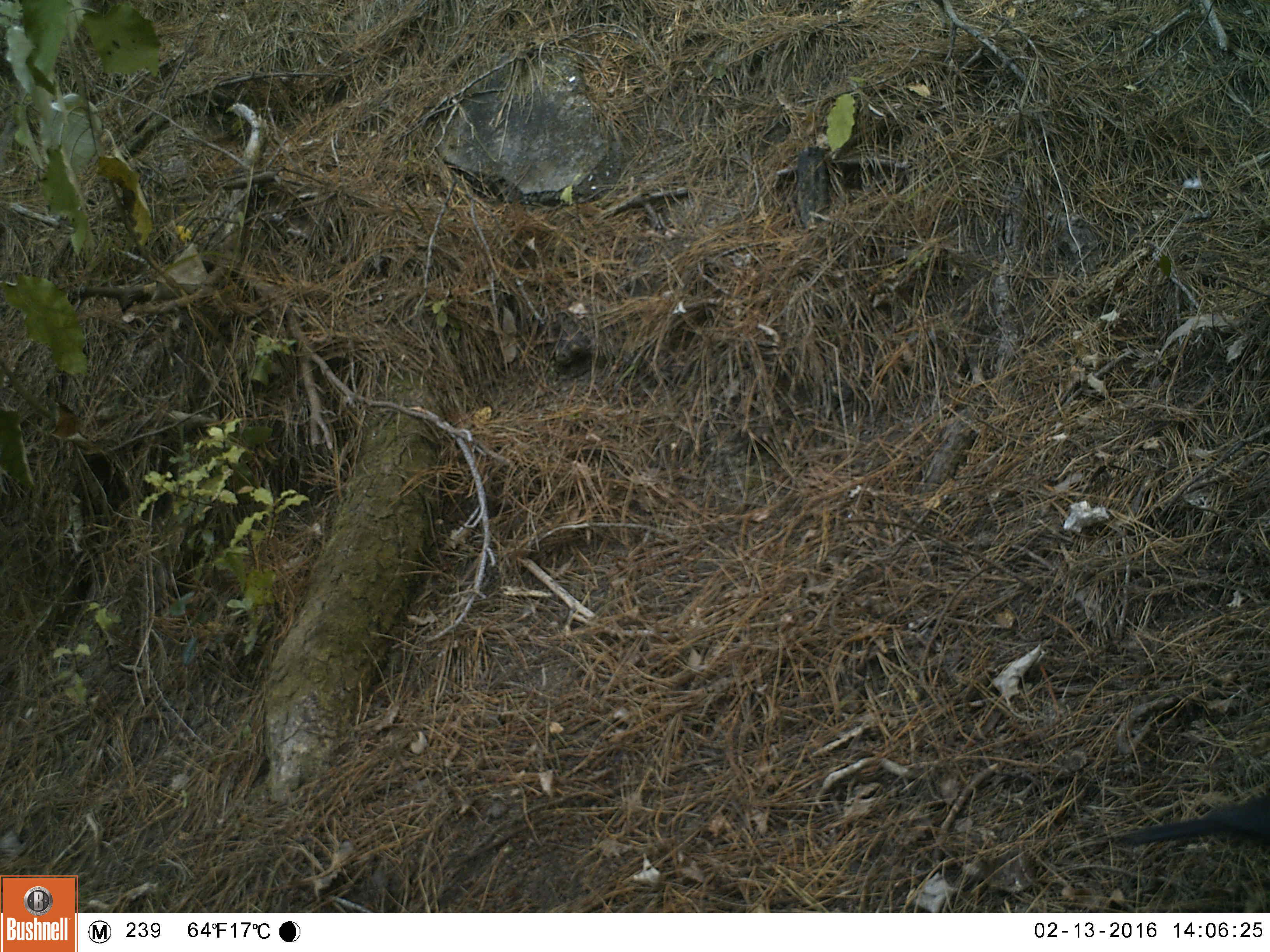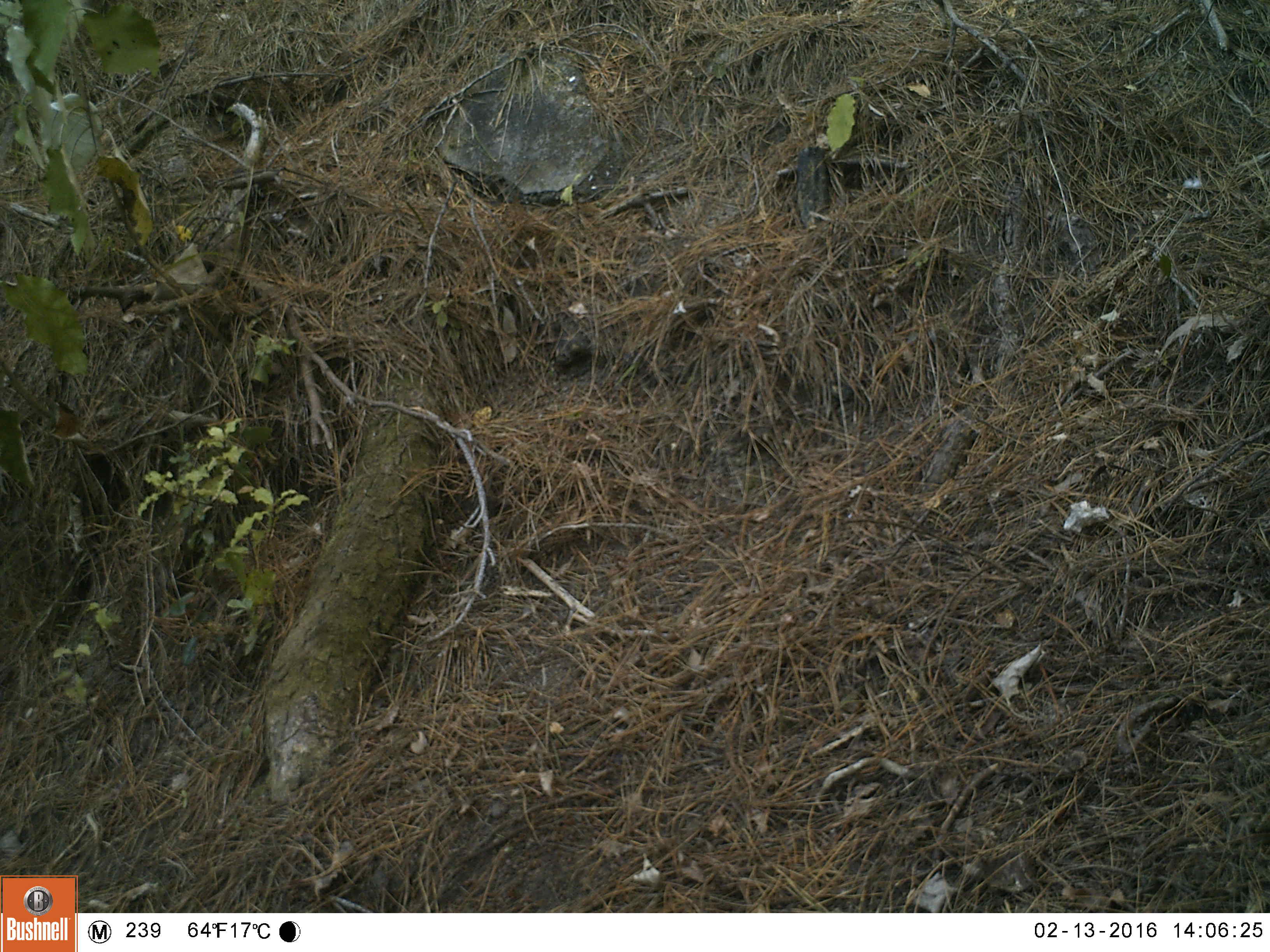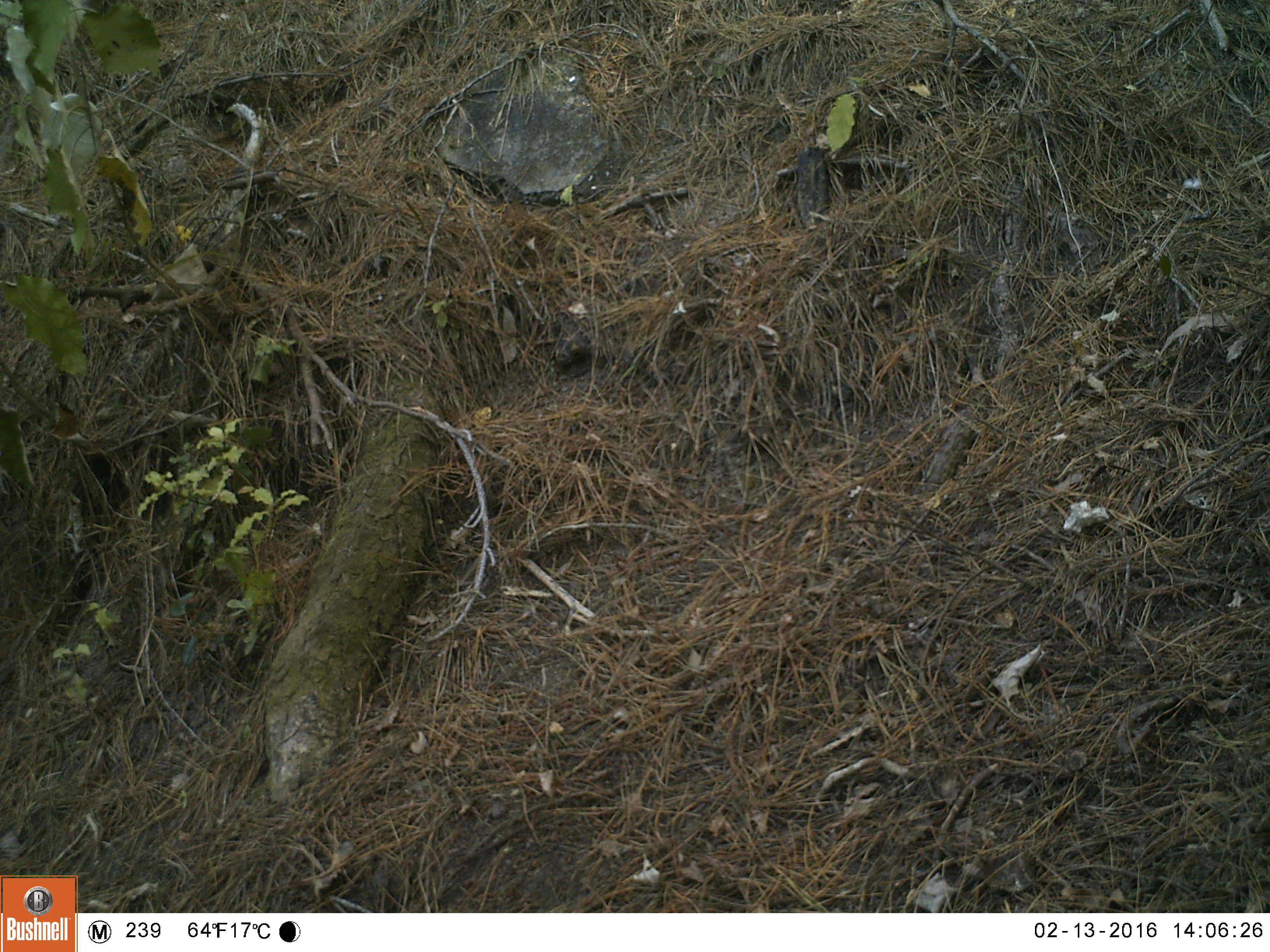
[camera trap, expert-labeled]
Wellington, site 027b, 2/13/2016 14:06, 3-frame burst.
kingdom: Animalia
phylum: Chordata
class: Aves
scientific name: Aves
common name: bird